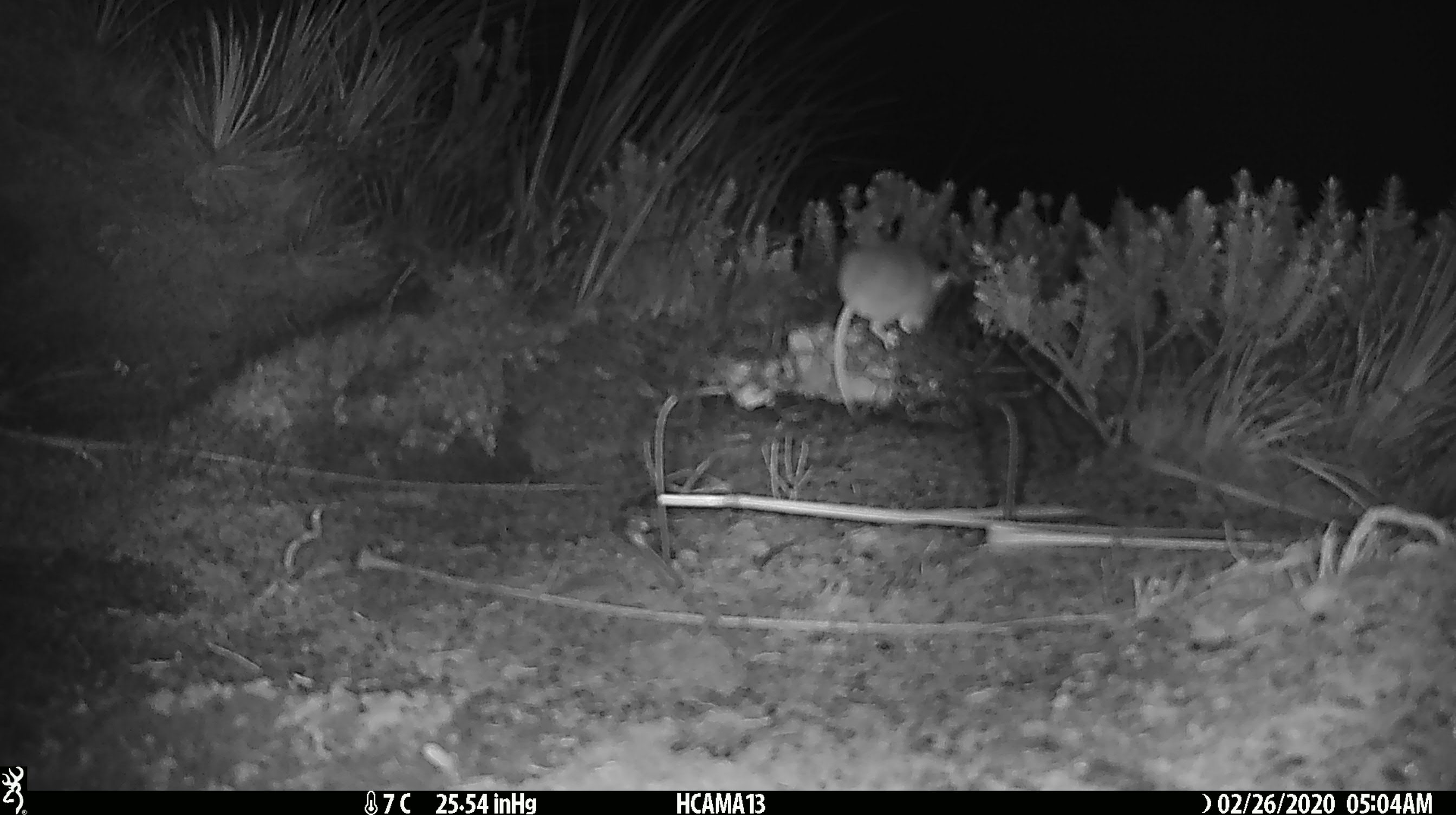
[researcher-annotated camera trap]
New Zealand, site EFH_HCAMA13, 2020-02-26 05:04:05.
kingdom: Animalia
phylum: Chordata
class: Mammalia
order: Rodentia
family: Muridae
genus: Mus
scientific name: Mus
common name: mouse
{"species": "mouse (Mus)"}